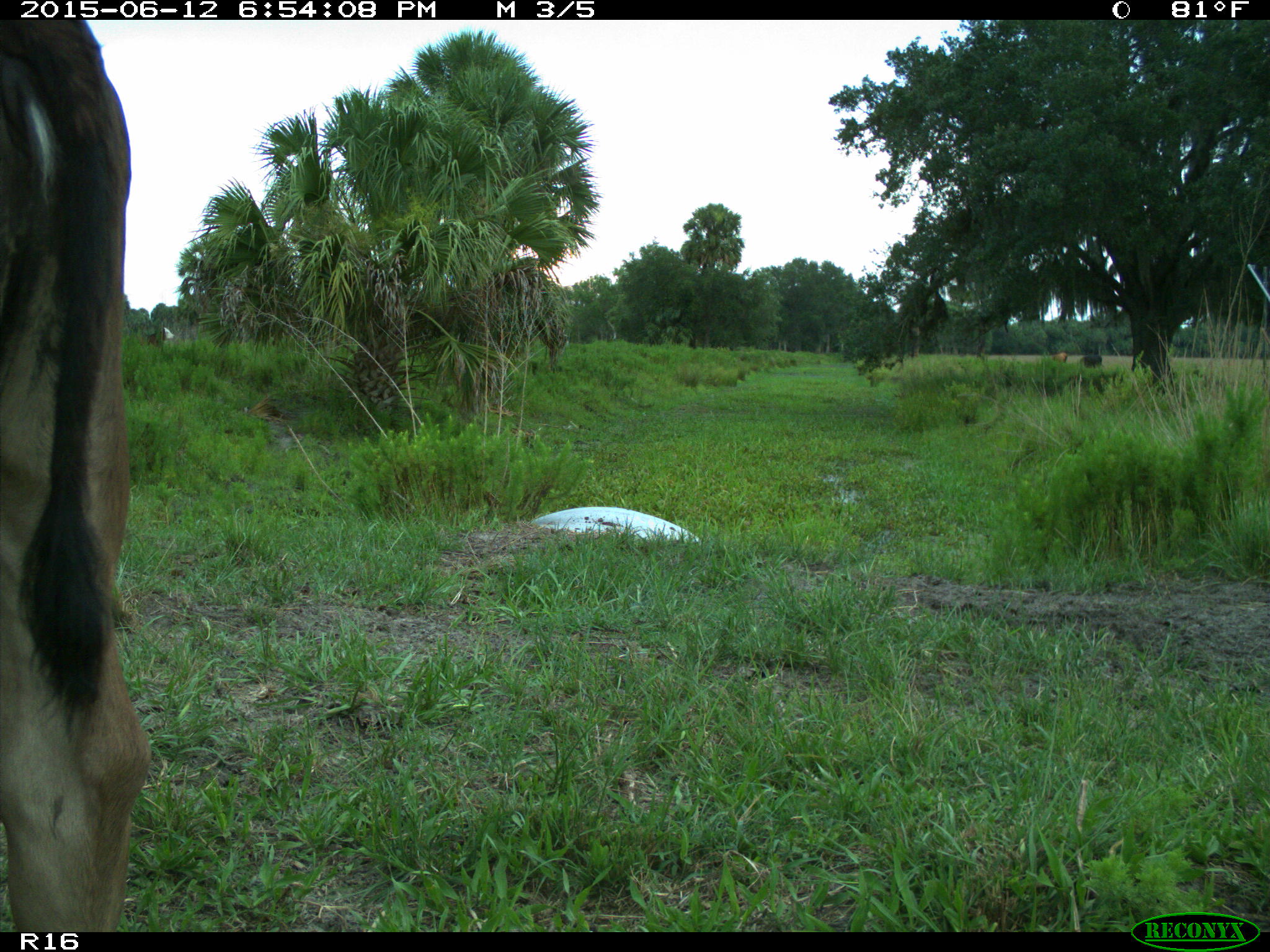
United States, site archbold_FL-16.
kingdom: Animalia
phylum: Chordata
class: Mammalia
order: Artiodactyla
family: Bovidae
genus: Bos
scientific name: Bos taurus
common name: domestic cow